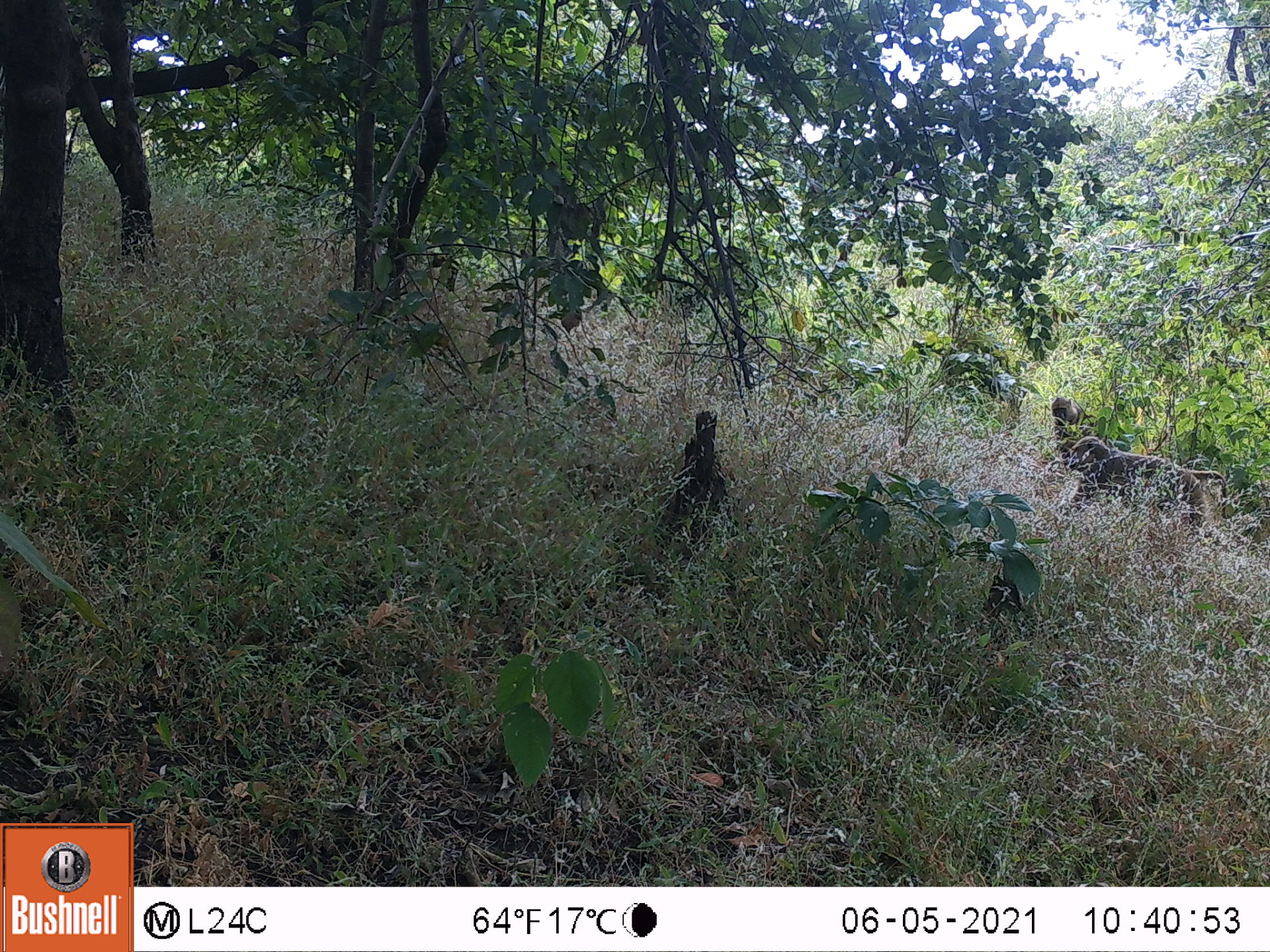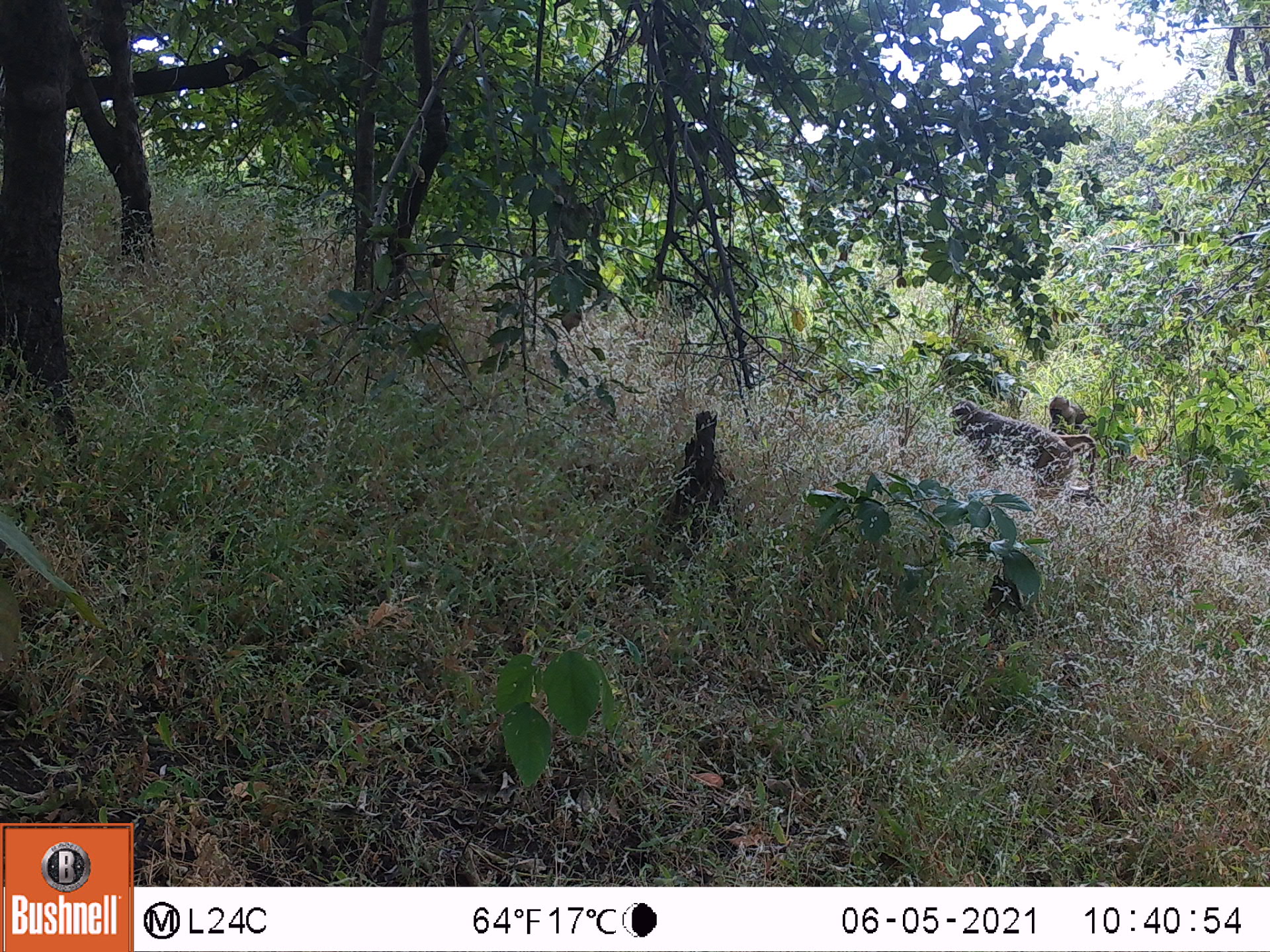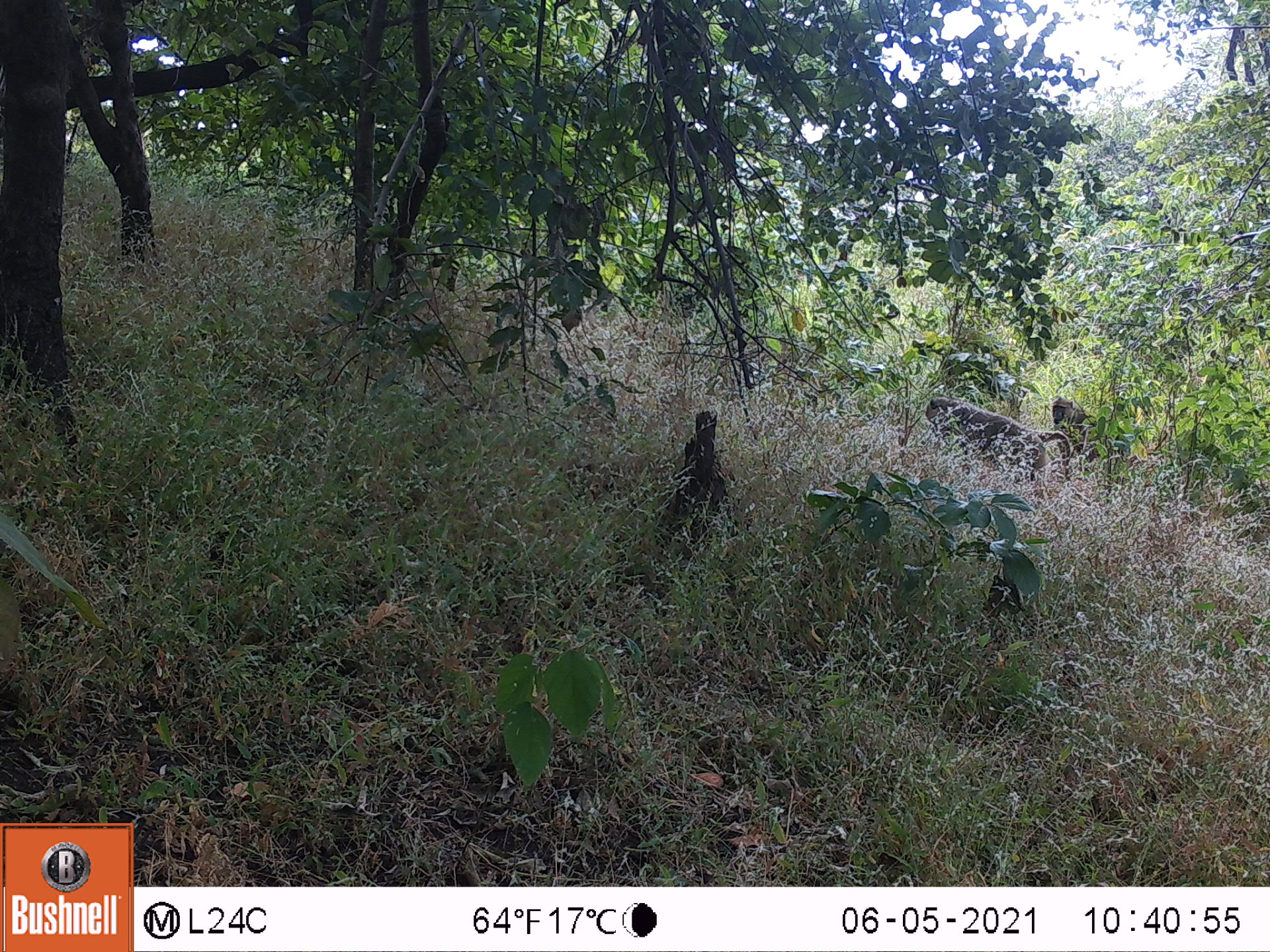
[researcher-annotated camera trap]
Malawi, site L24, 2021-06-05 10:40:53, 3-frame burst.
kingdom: Animalia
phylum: Chordata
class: Mammalia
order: Primates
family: Cercopithecidae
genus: Papio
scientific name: Papio cynocephalus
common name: yellow baboon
Yellow baboon (Papio cynocephalus), count 2.